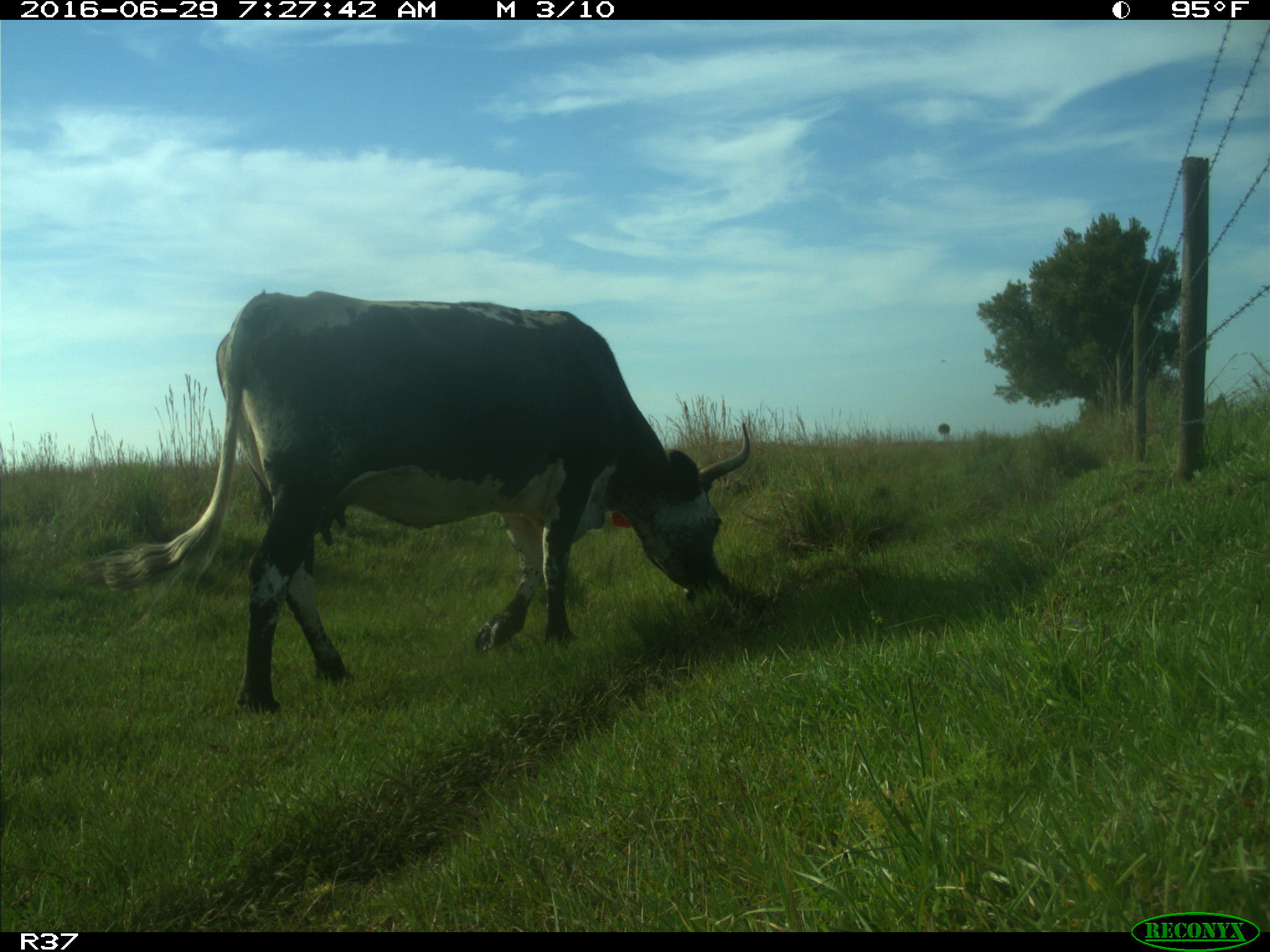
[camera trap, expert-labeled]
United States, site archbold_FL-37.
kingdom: Animalia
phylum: Chordata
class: Mammalia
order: Artiodactyla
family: Bovidae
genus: Bos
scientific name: Bos taurus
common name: domestic cow